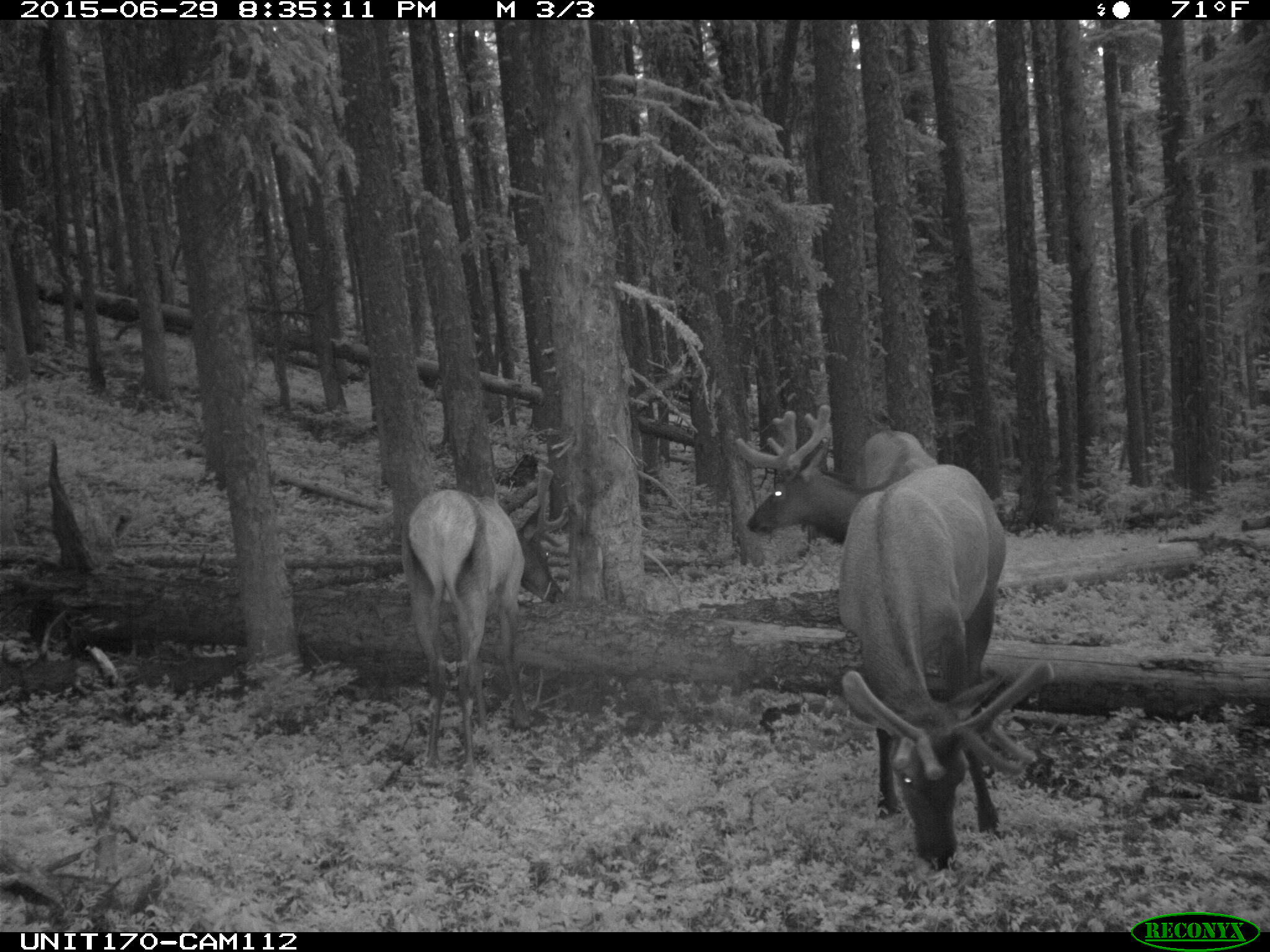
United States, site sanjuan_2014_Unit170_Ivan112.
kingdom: Animalia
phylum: Chordata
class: Mammalia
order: Artiodactyla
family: Cervidae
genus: Cervus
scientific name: Cervus elaphus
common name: red deer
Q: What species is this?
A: Cervus elaphus (red deer).